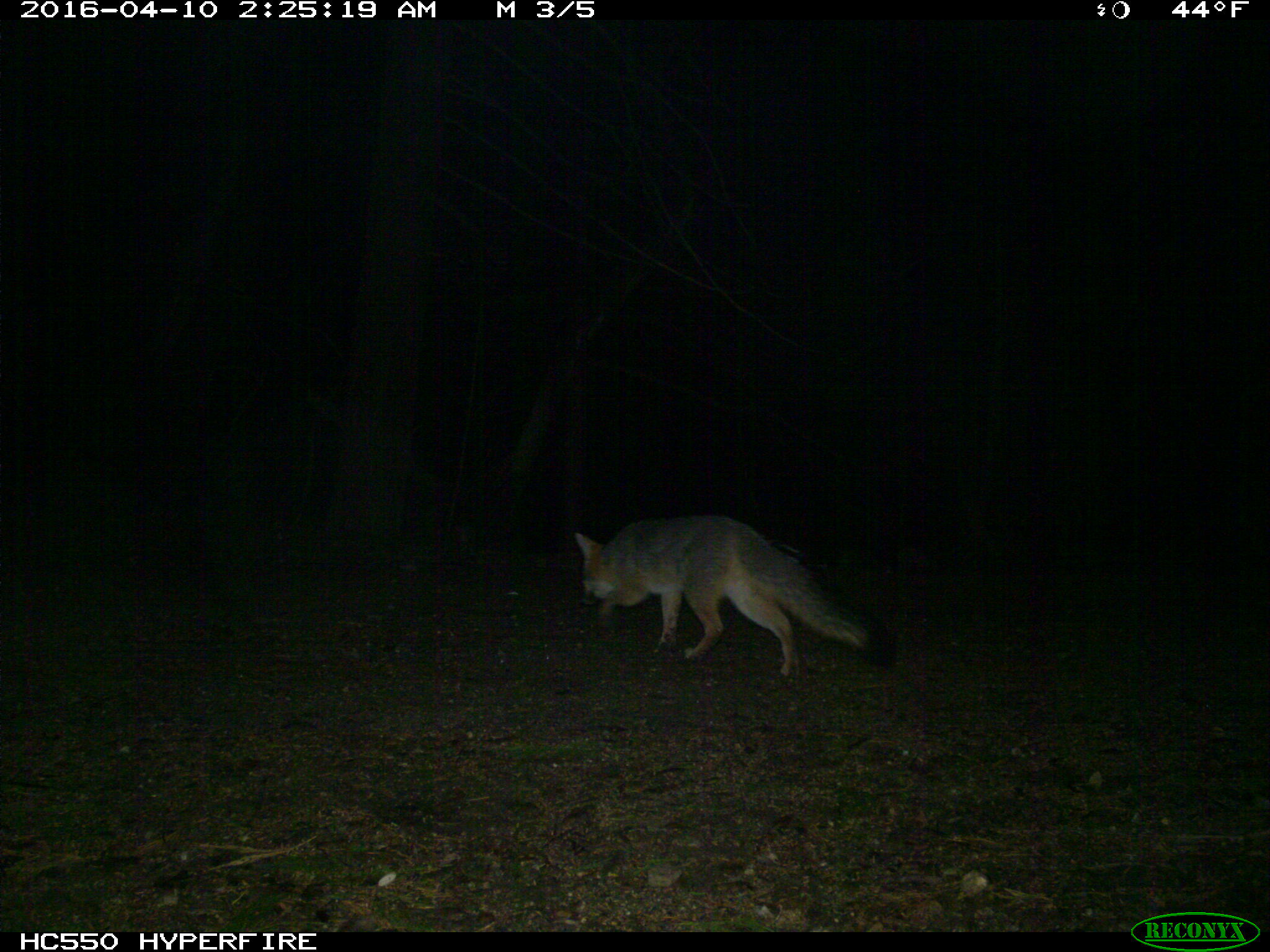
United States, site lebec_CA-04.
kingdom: Animalia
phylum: Chordata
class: Mammalia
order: Carnivora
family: Canidae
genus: Urocyon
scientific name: Urocyon cinereoargenteus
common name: gray fox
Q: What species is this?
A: Urocyon cinereoargenteus (gray fox).